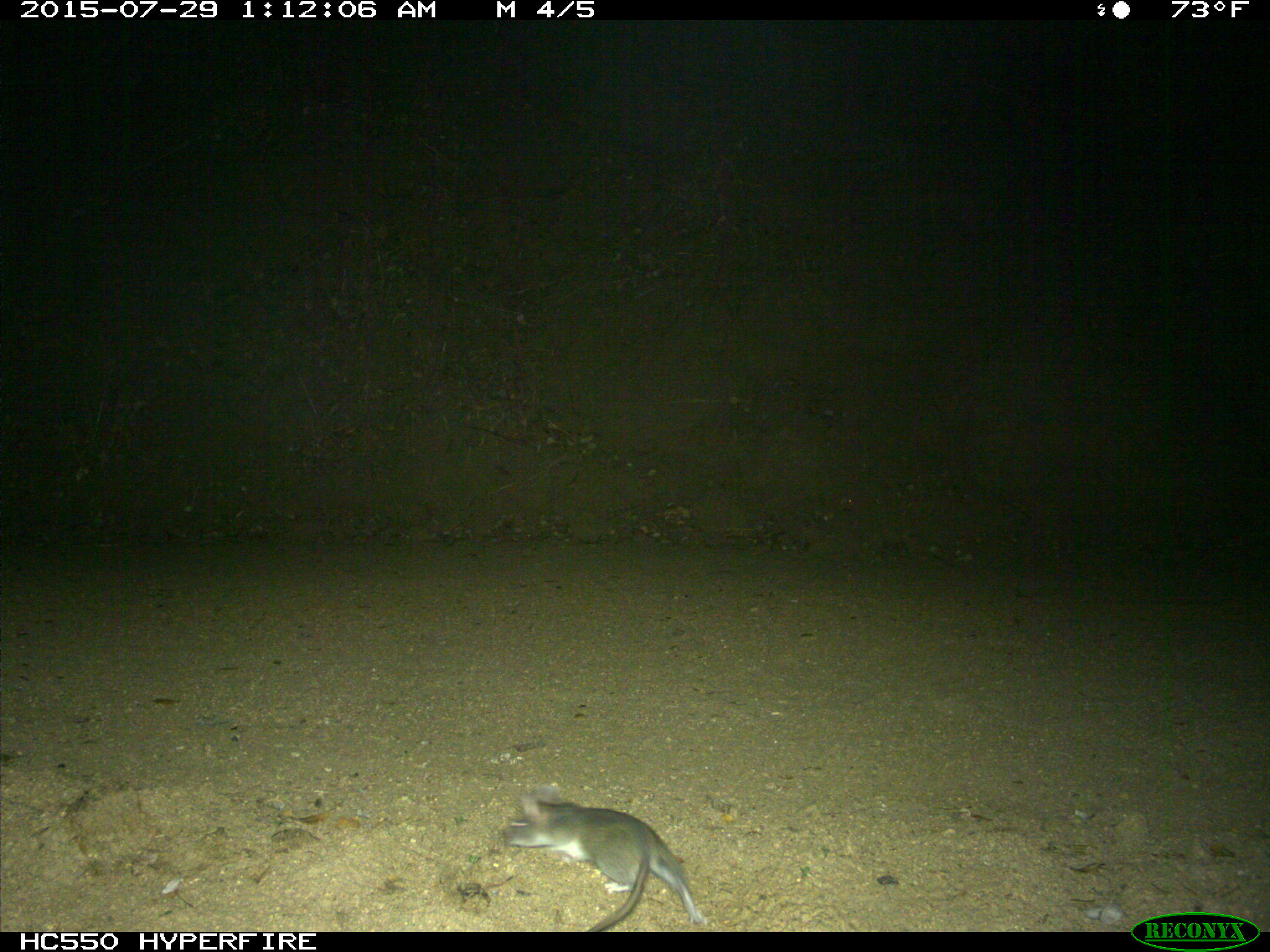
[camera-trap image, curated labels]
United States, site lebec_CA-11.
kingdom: Animalia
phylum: Chordata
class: Mammalia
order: Rodentia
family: Cricetidae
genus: Neotoma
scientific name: Neotoma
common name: pack rat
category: unidentified pack rat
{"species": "unidentified pack rat (pack rat) (Neotoma)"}